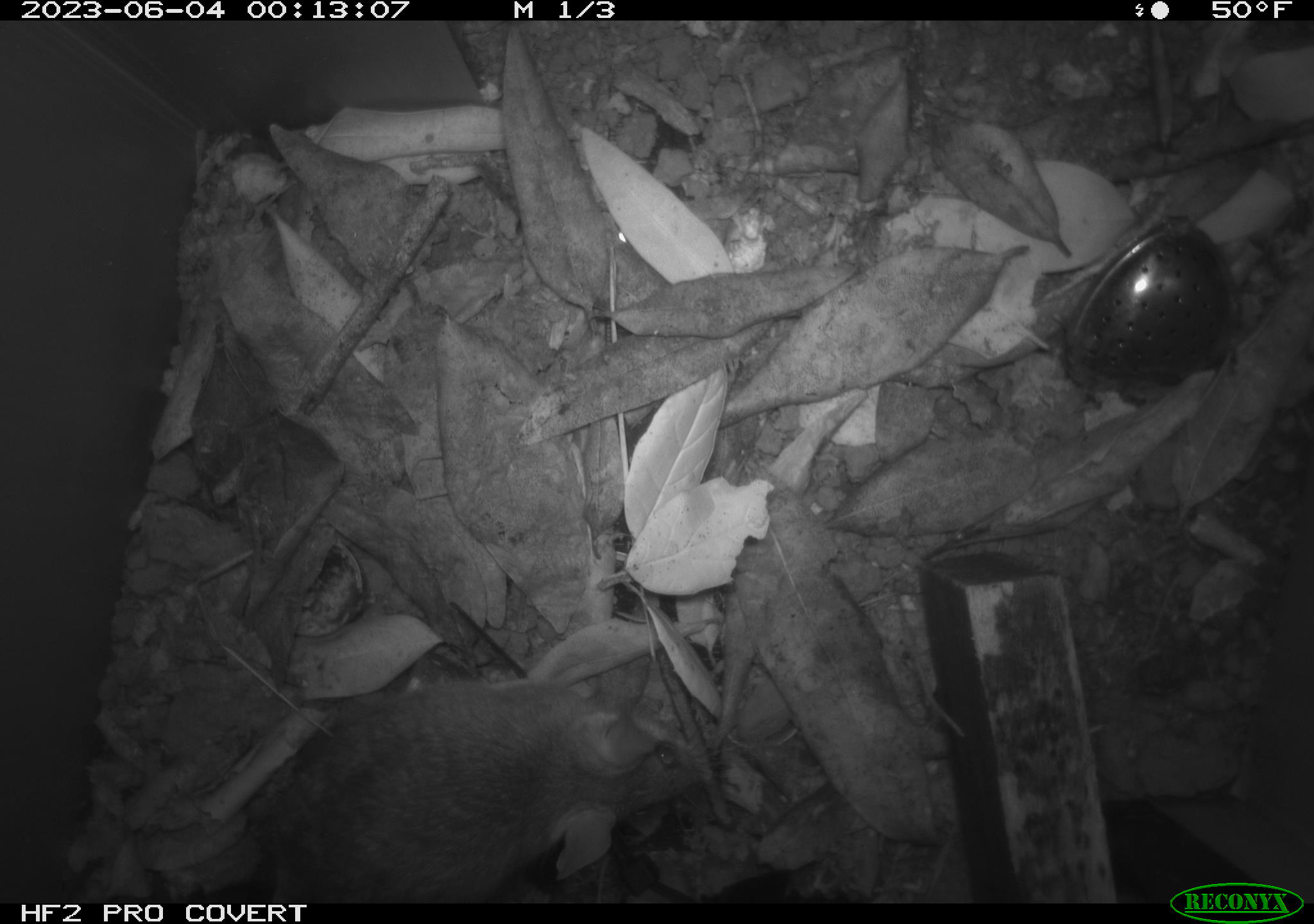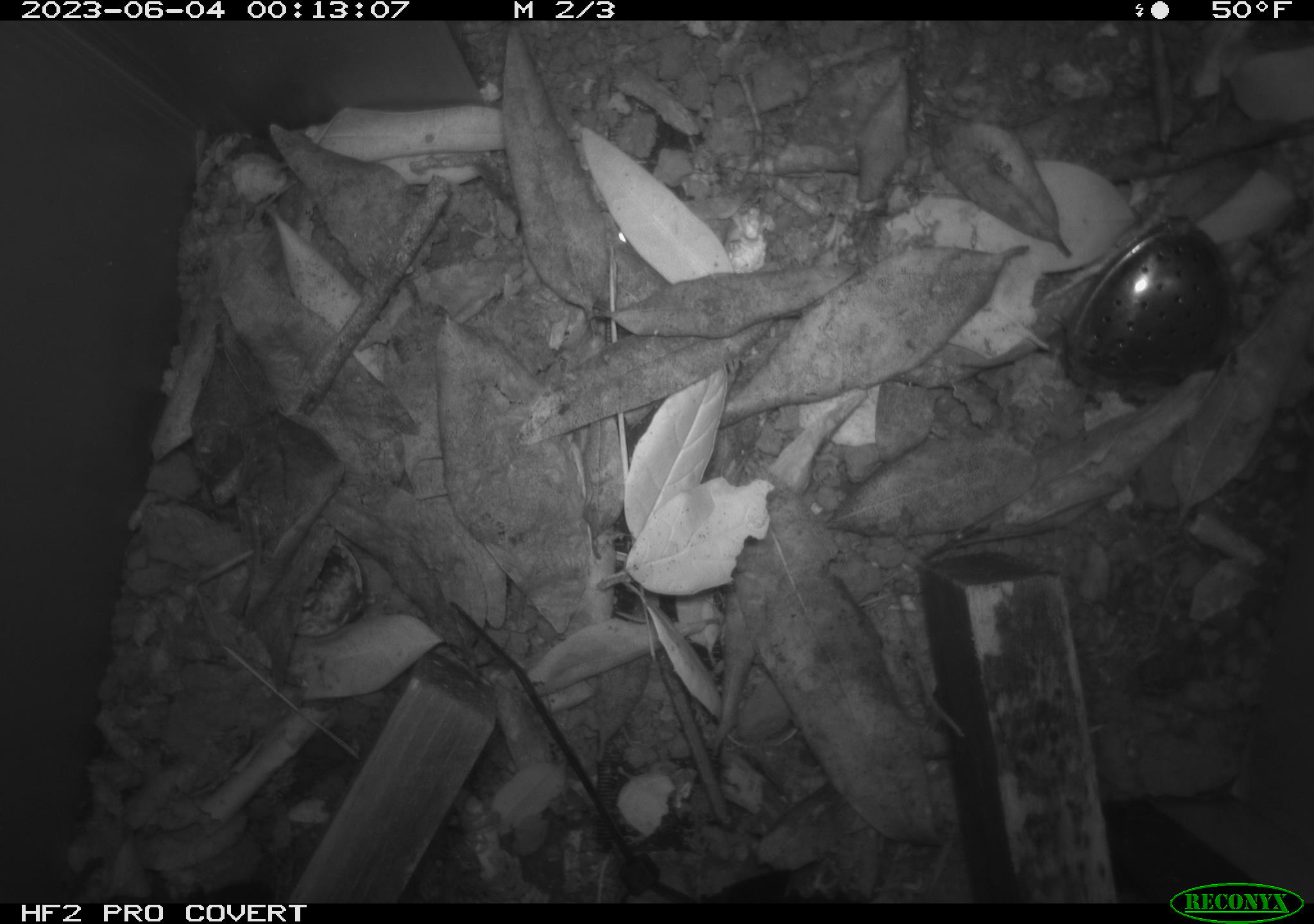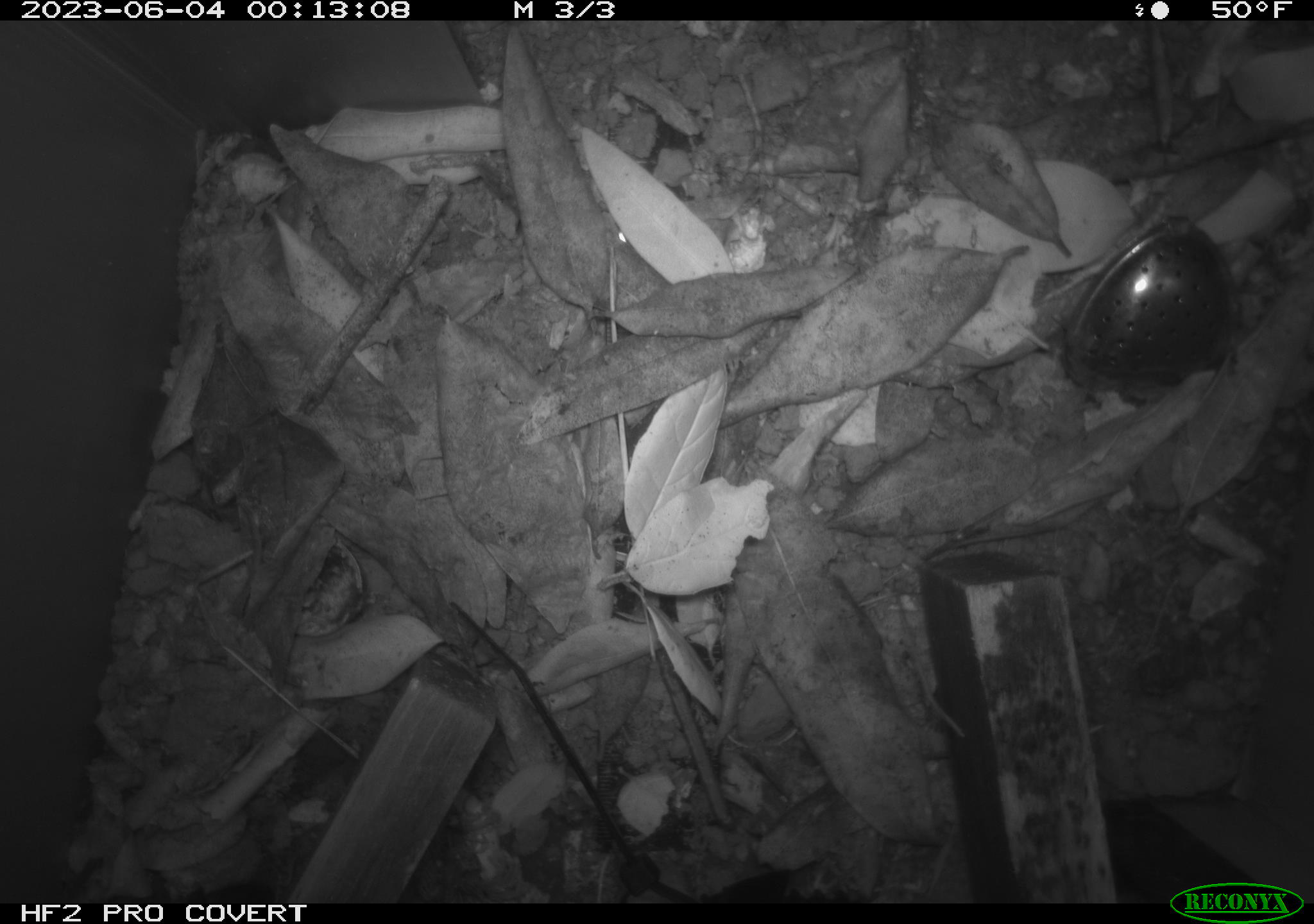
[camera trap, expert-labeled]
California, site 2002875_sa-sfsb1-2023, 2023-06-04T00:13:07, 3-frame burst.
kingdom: Animalia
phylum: Chordata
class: Mammalia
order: Rodentia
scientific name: Rodentia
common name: mouse species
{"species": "mouse species (Rodentia)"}